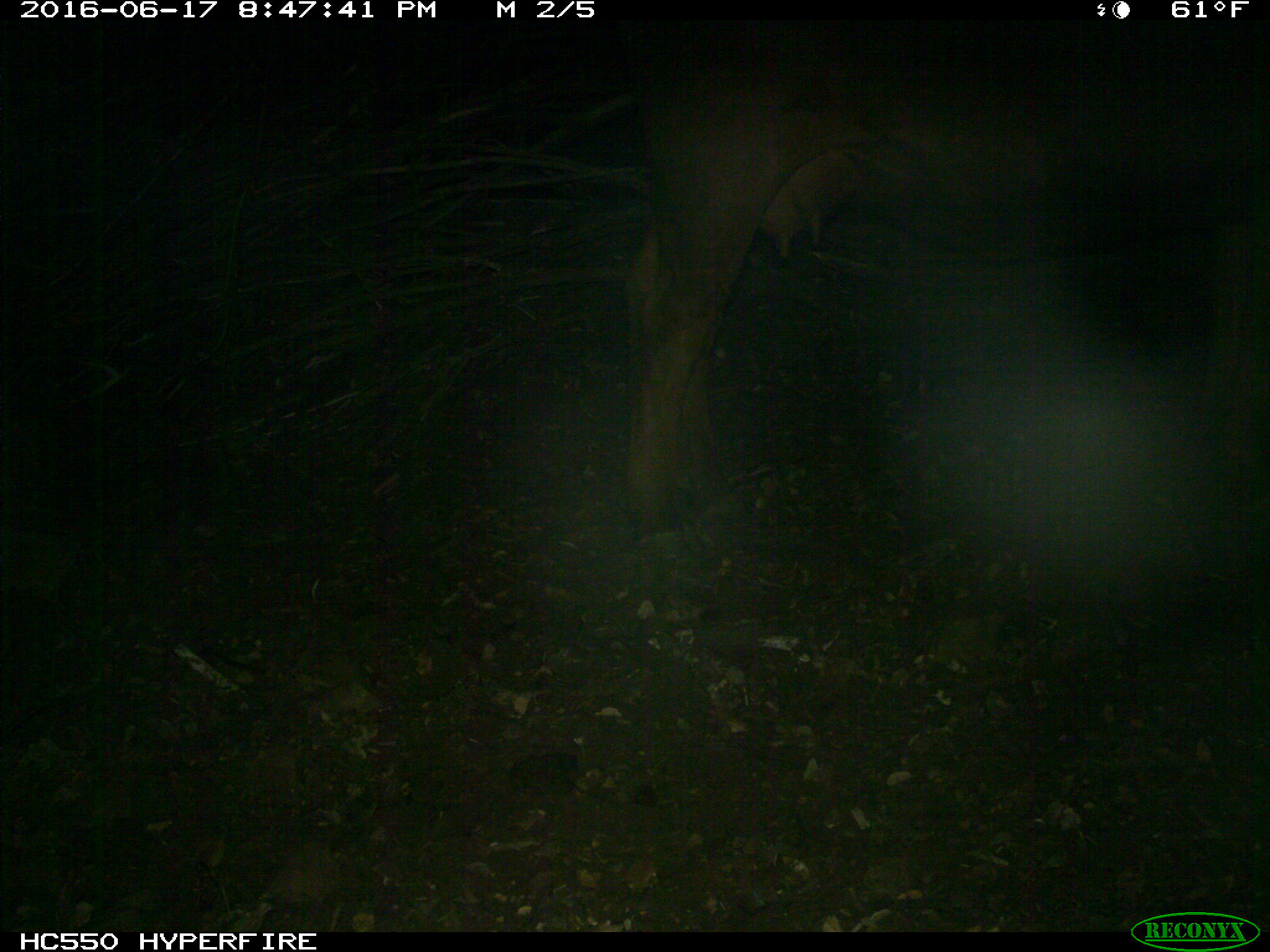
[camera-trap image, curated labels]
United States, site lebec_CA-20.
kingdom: Animalia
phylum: Chordata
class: Mammalia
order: Artiodactyla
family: Bovidae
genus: Bos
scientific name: Bos taurus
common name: domestic cow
Bos taurus (domestic cow).